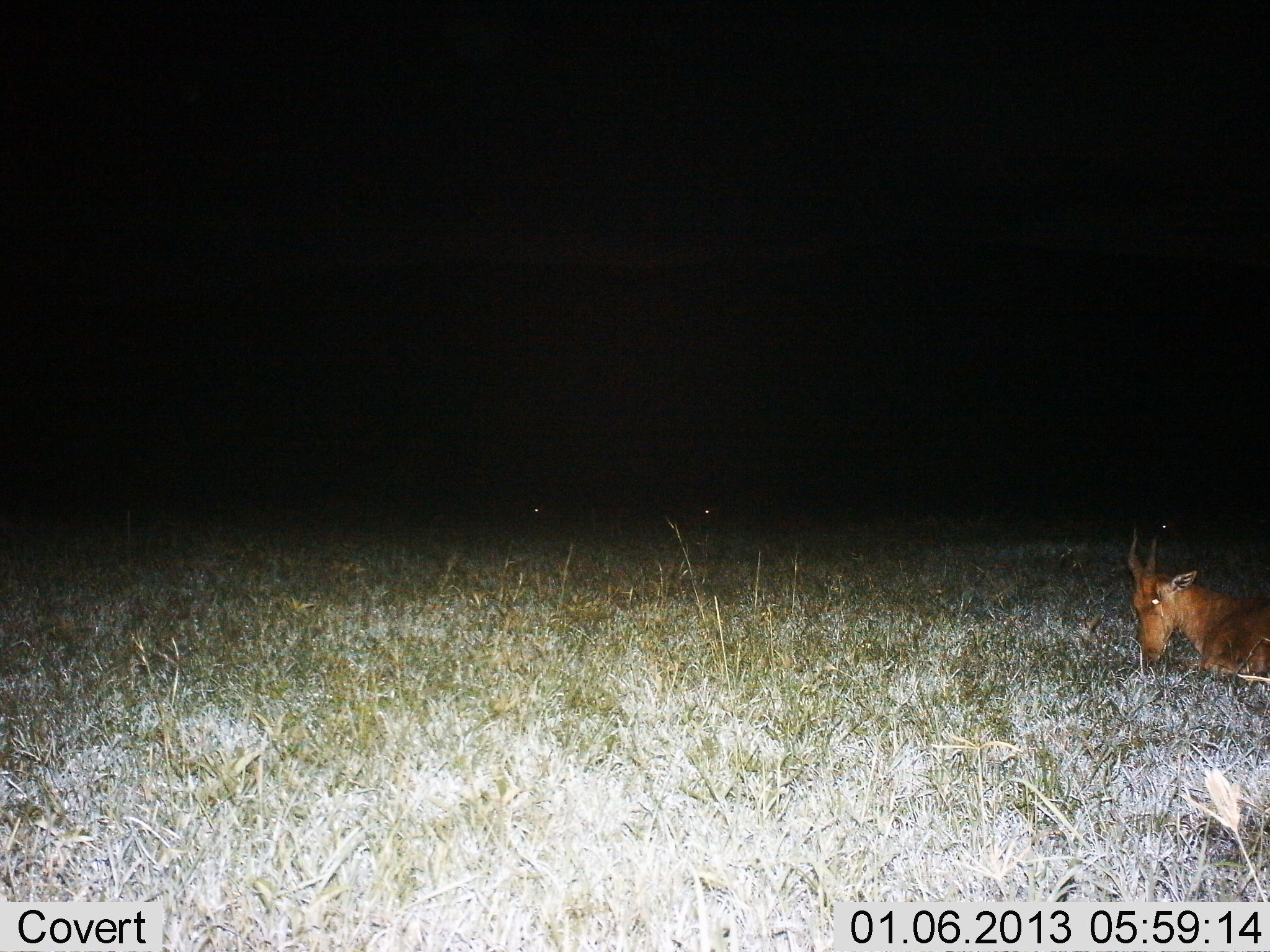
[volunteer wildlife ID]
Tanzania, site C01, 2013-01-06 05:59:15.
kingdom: Animalia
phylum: Chordata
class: Mammalia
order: Artiodactyla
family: Bovidae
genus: Alcelaphus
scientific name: Alcelaphus buselaphus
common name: hartebeest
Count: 1.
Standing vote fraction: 0%.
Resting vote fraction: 100%.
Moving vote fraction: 0%.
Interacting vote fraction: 0%.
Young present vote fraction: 0%.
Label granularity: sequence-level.